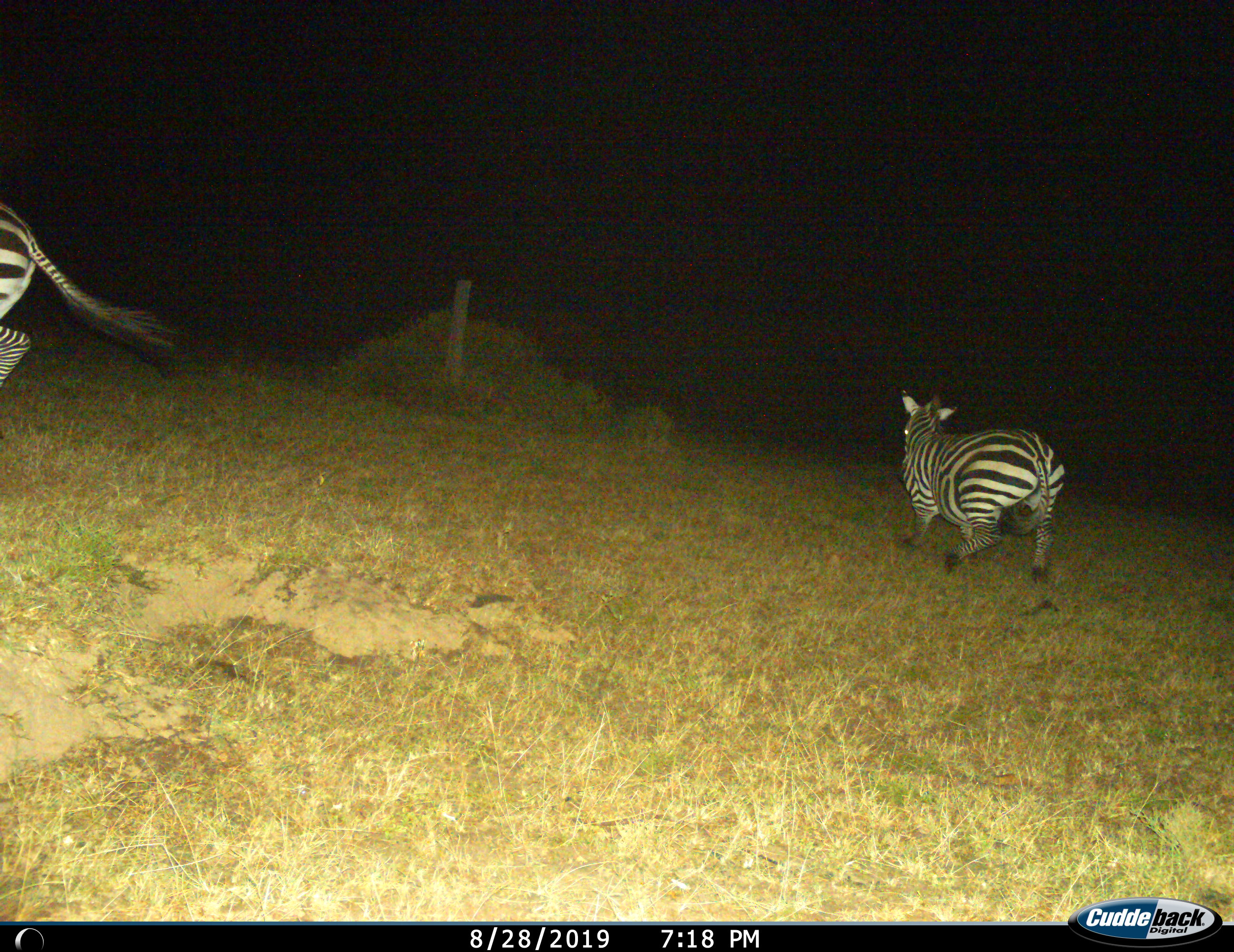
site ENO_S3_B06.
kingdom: Animalia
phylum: Chordata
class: Mammalia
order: Perissodactyla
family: Equidae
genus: Equus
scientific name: Equus quagga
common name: plains zebra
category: zebraplains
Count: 2.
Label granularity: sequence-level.